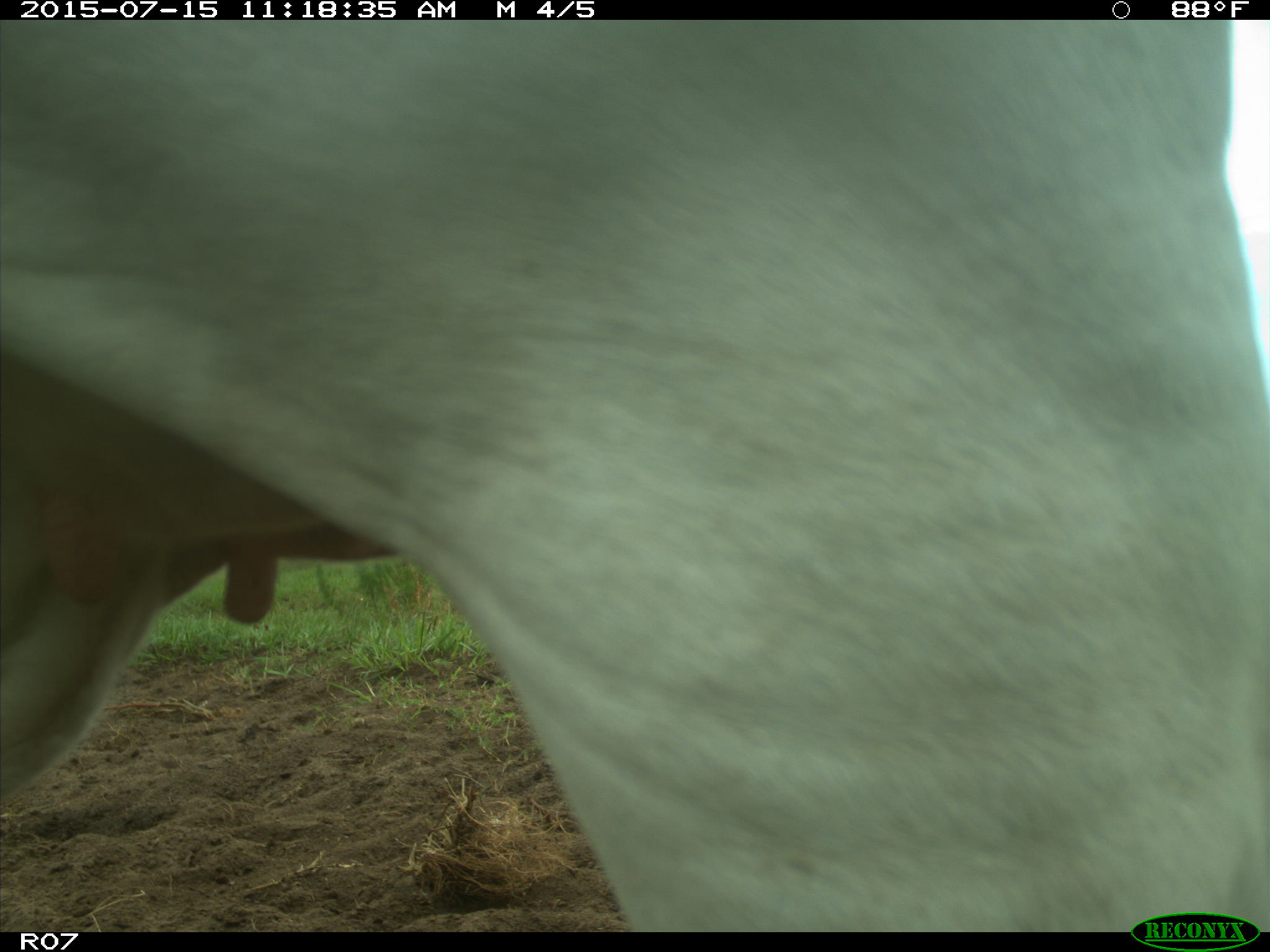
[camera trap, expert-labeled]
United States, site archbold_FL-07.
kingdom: Animalia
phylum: Chordata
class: Mammalia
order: Artiodactyla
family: Bovidae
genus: Bos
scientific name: Bos taurus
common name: domestic cow